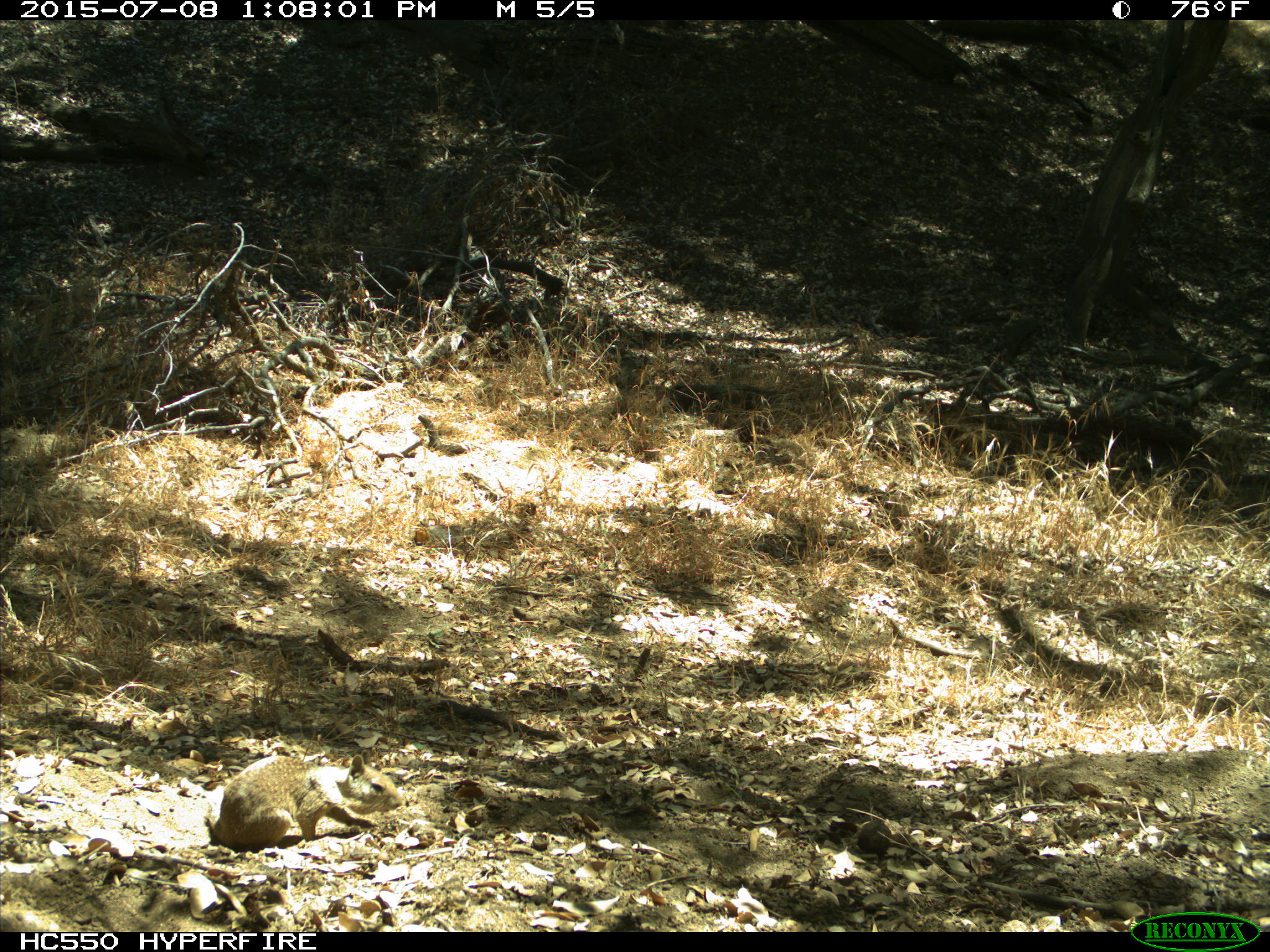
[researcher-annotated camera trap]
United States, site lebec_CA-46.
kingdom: Animalia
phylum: Chordata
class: Mammalia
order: Rodentia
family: Sciuridae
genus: Otospermophilus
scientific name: Otospermophilus beecheyi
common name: california ground squirrel